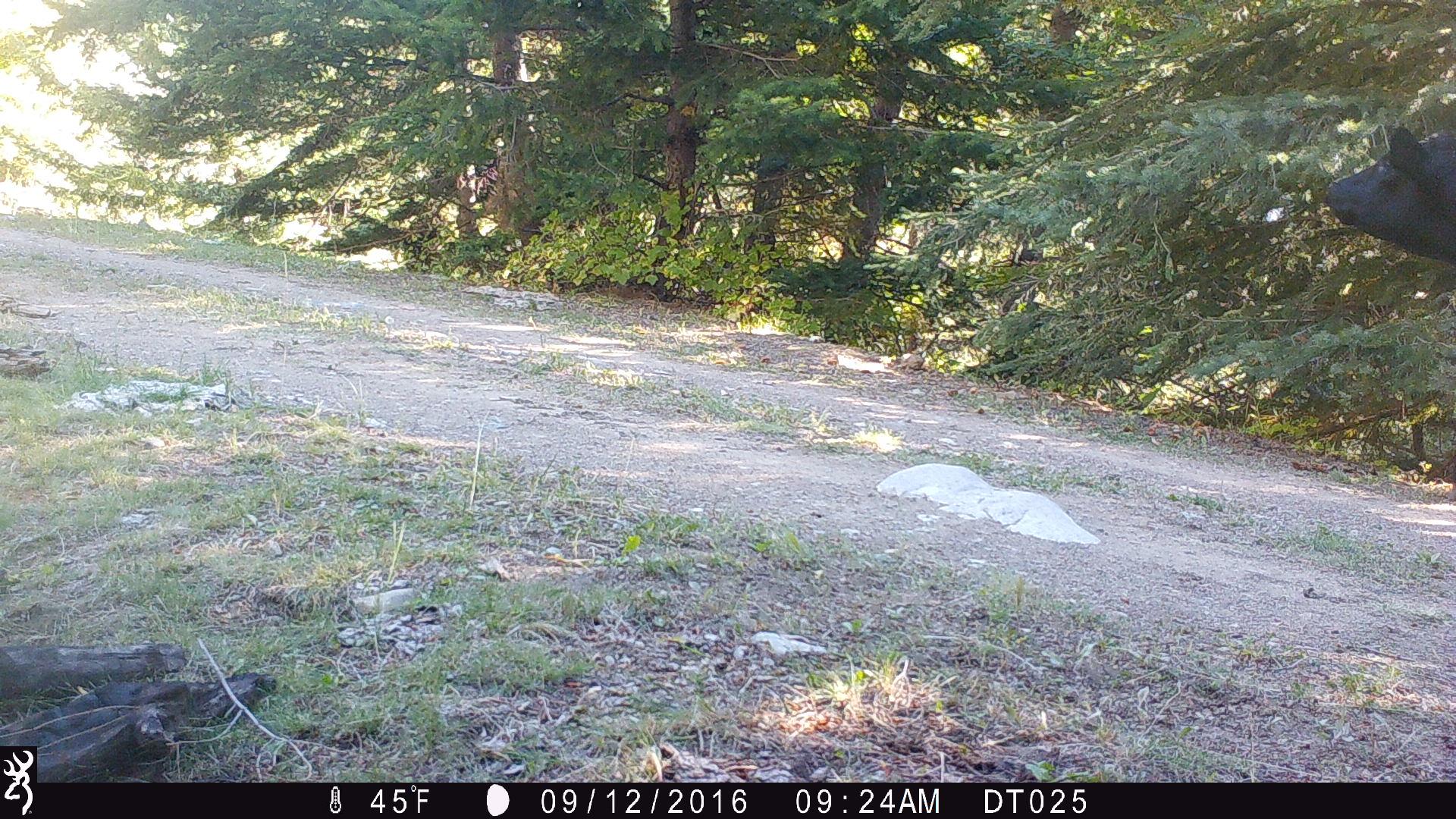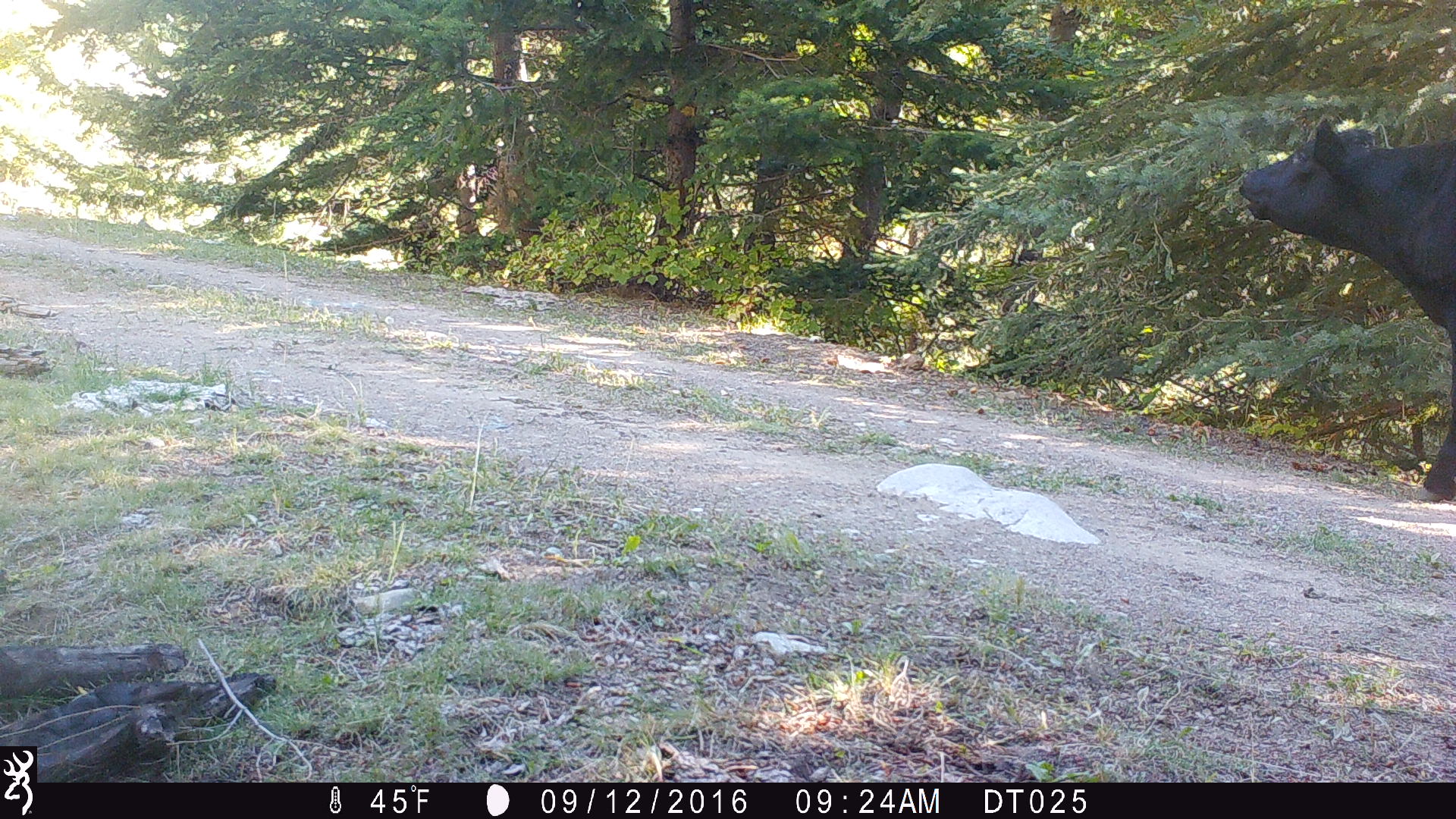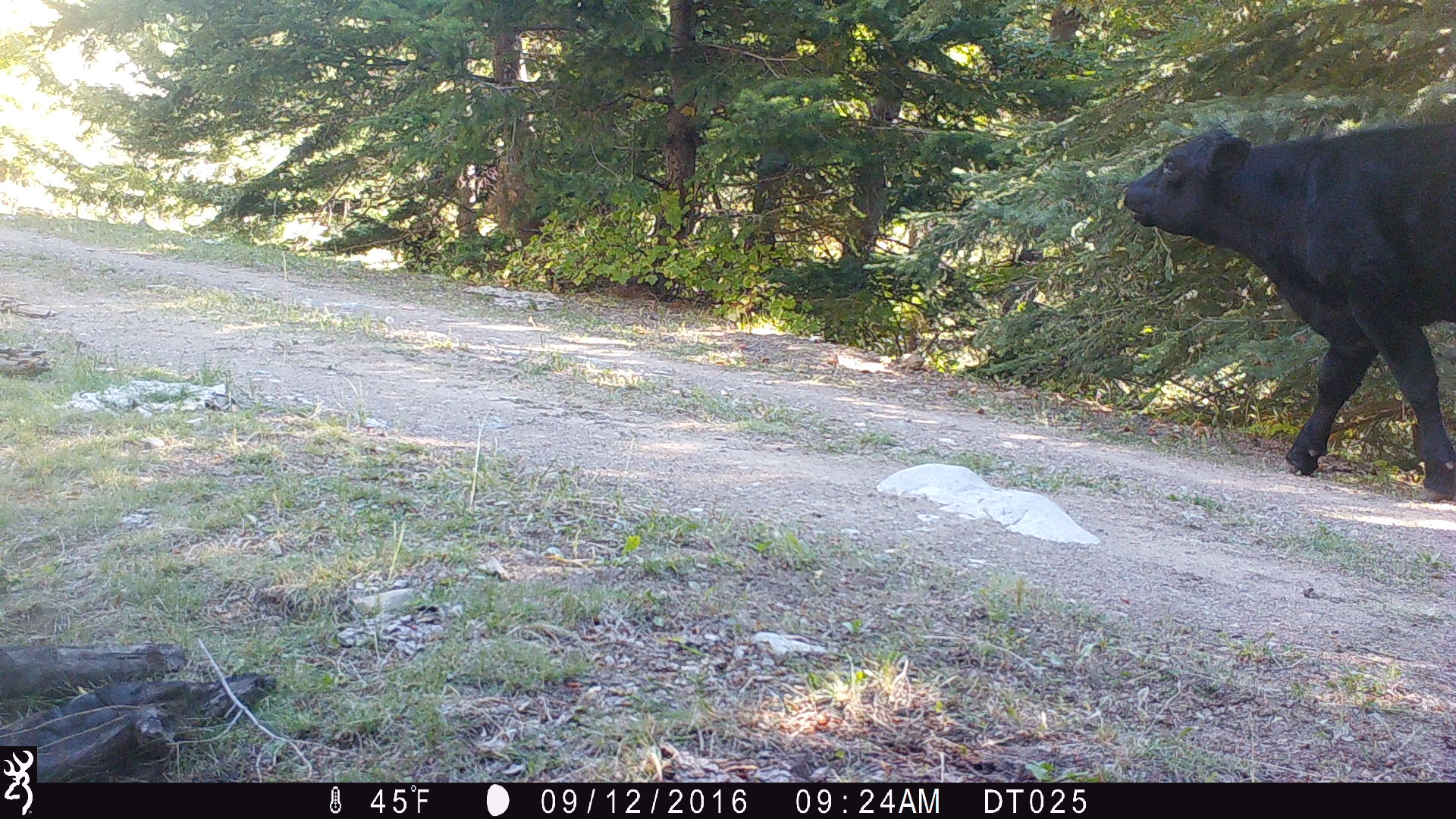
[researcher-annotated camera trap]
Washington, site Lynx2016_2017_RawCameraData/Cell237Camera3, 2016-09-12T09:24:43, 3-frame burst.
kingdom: Animalia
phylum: Chordata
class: Mammalia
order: Artiodactyla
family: Bovidae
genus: Bos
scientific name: Bos taurus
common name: domestic cattle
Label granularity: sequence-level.